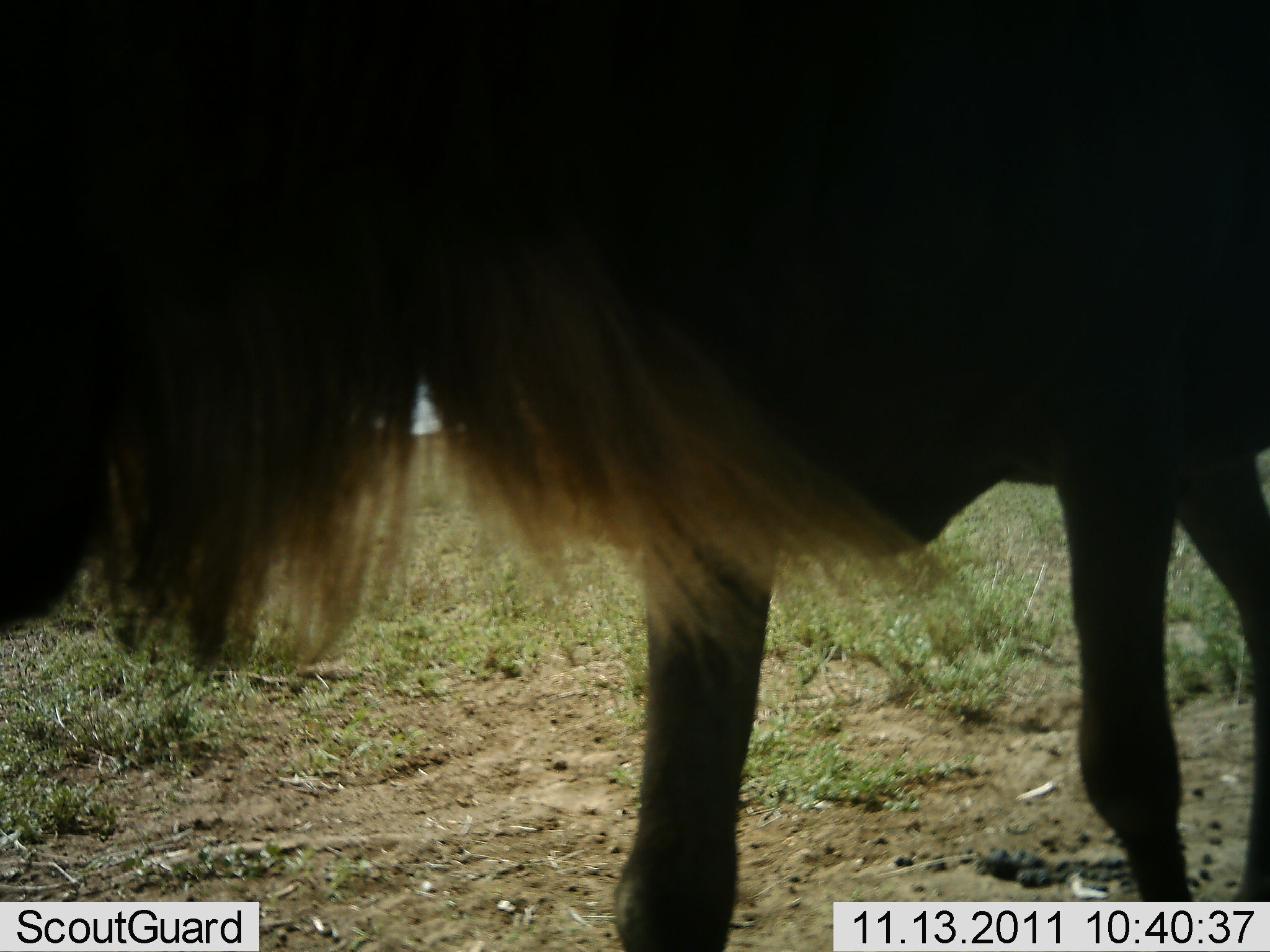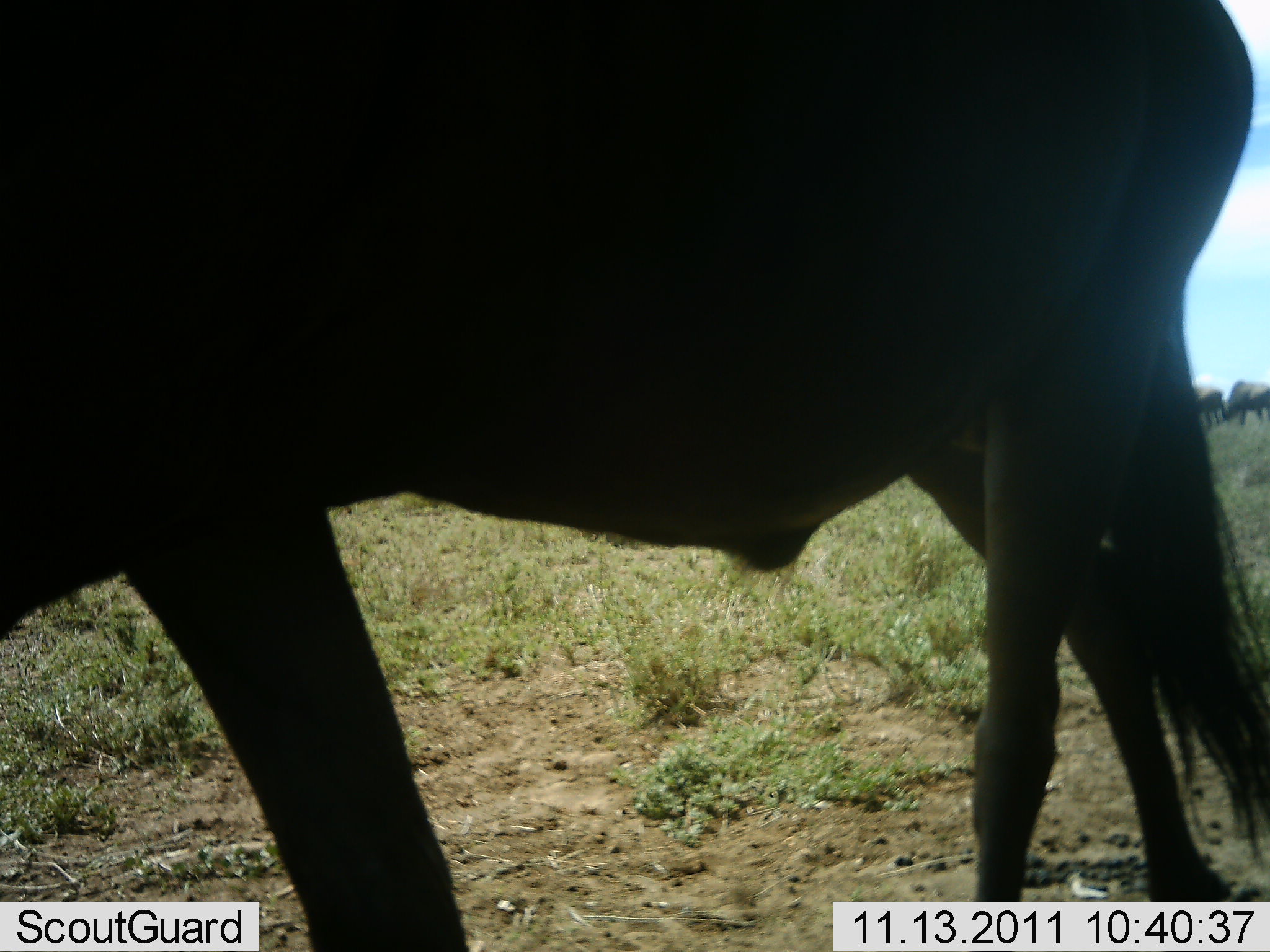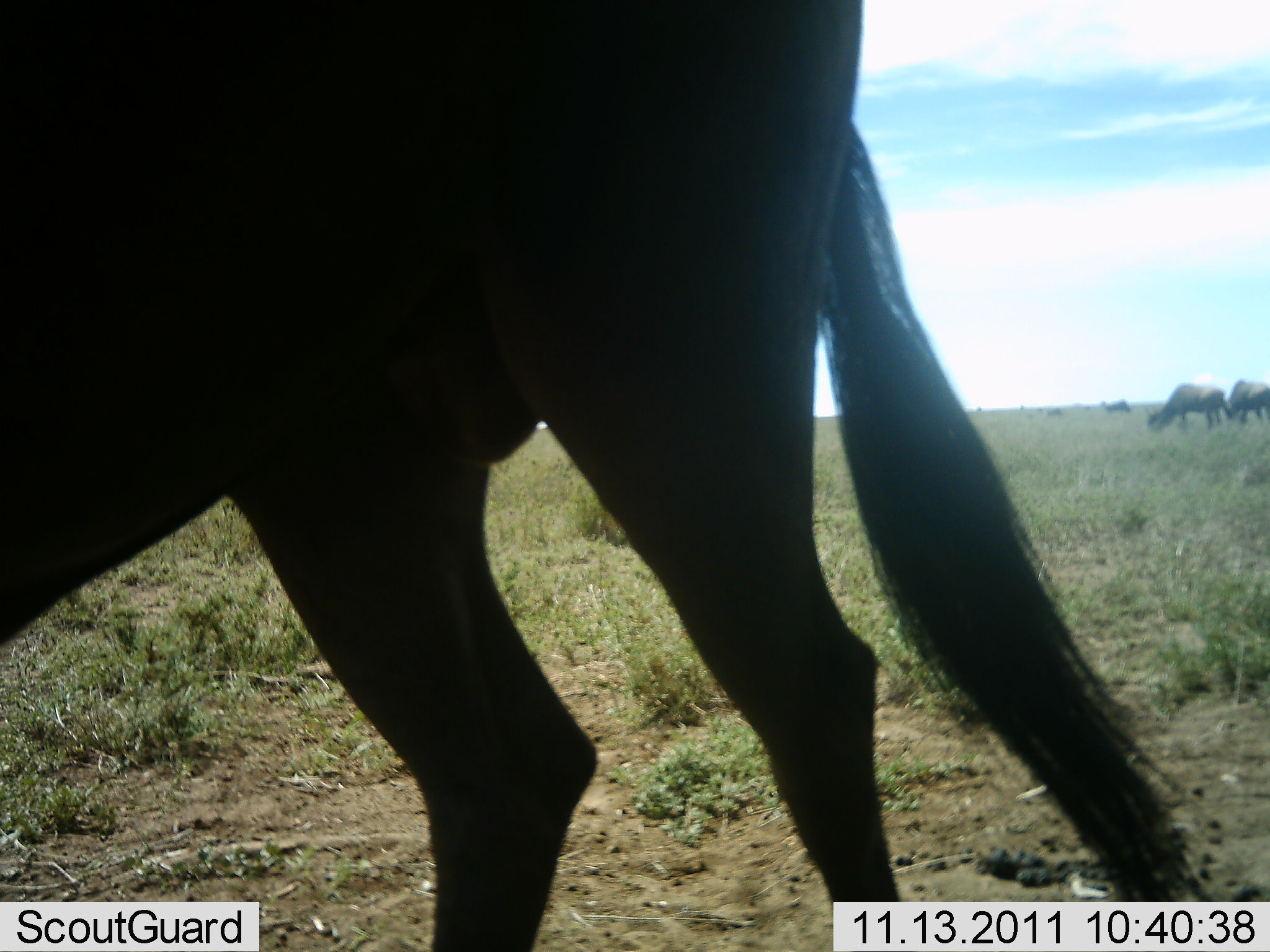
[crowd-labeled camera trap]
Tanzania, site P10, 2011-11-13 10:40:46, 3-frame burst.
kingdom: Animalia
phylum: Chordata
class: Mammalia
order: Artiodactyla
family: Bovidae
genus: Connochaetes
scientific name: Connochaetes taurinus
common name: blue wildebeest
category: wildebeest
Wildebeest (blue wildebeest) (Connochaetes taurinus), count 1. Behavior (volunteer vote fractions): standing 53%, resting 0%, moving 53%, interacting 0%. Young present (vote fraction): 0%. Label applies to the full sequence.